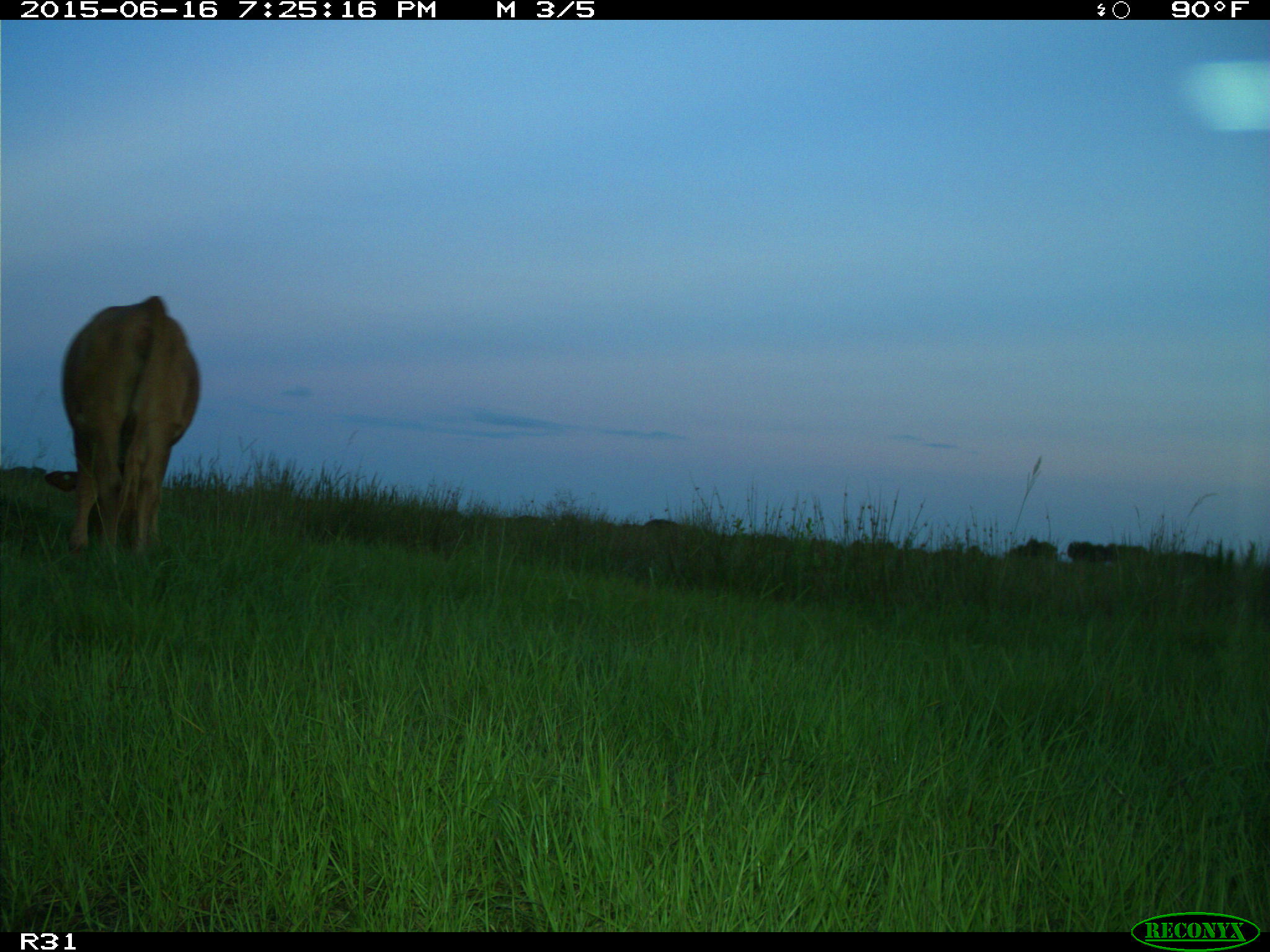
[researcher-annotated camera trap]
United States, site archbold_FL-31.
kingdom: Animalia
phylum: Chordata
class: Mammalia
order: Artiodactyla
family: Bovidae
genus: Bos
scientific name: Bos taurus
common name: domestic cow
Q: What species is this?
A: Bos taurus (domestic cow).